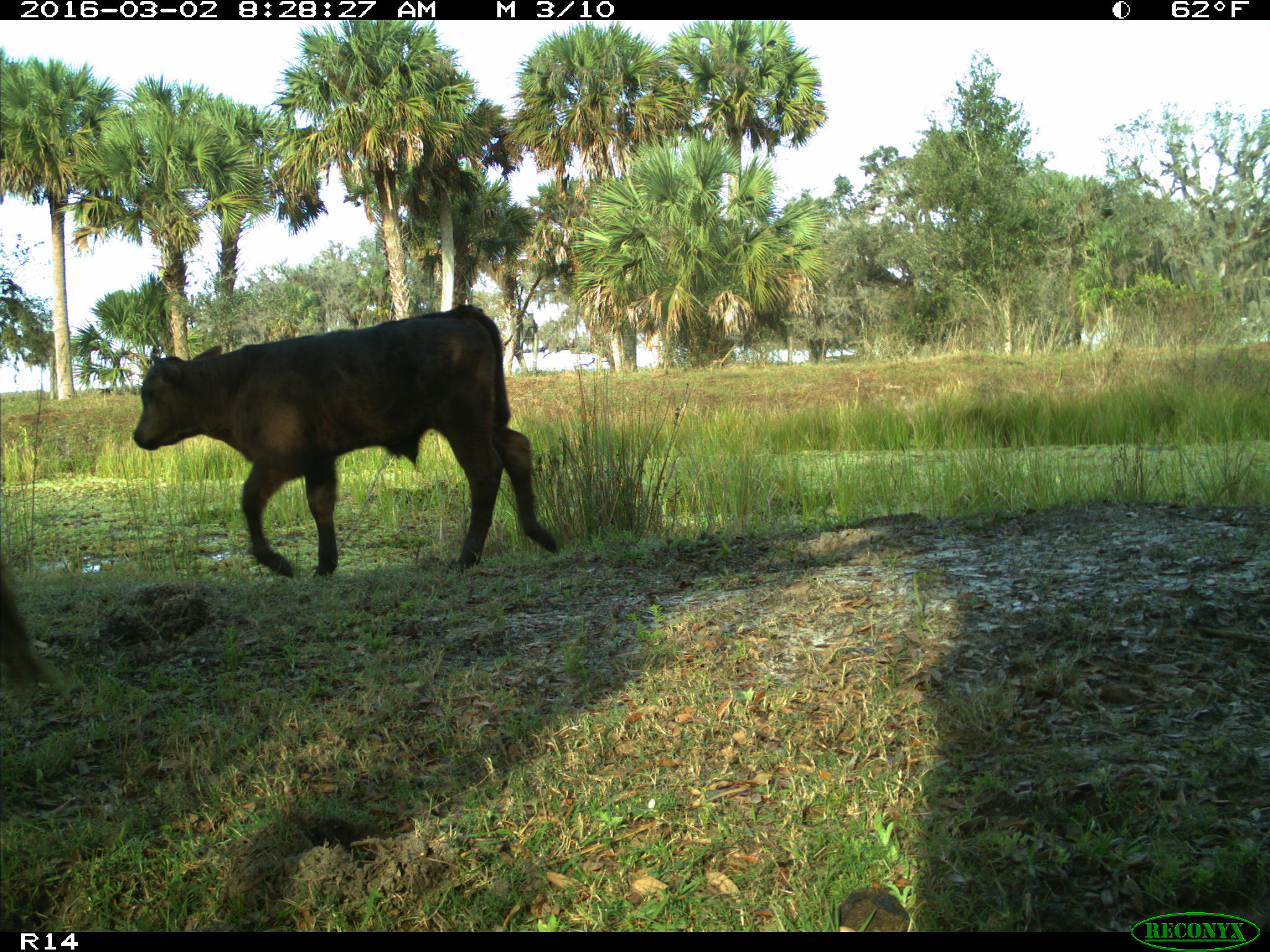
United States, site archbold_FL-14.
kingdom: Animalia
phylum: Chordata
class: Mammalia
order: Artiodactyla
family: Bovidae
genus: Bos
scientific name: Bos taurus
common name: domestic cow